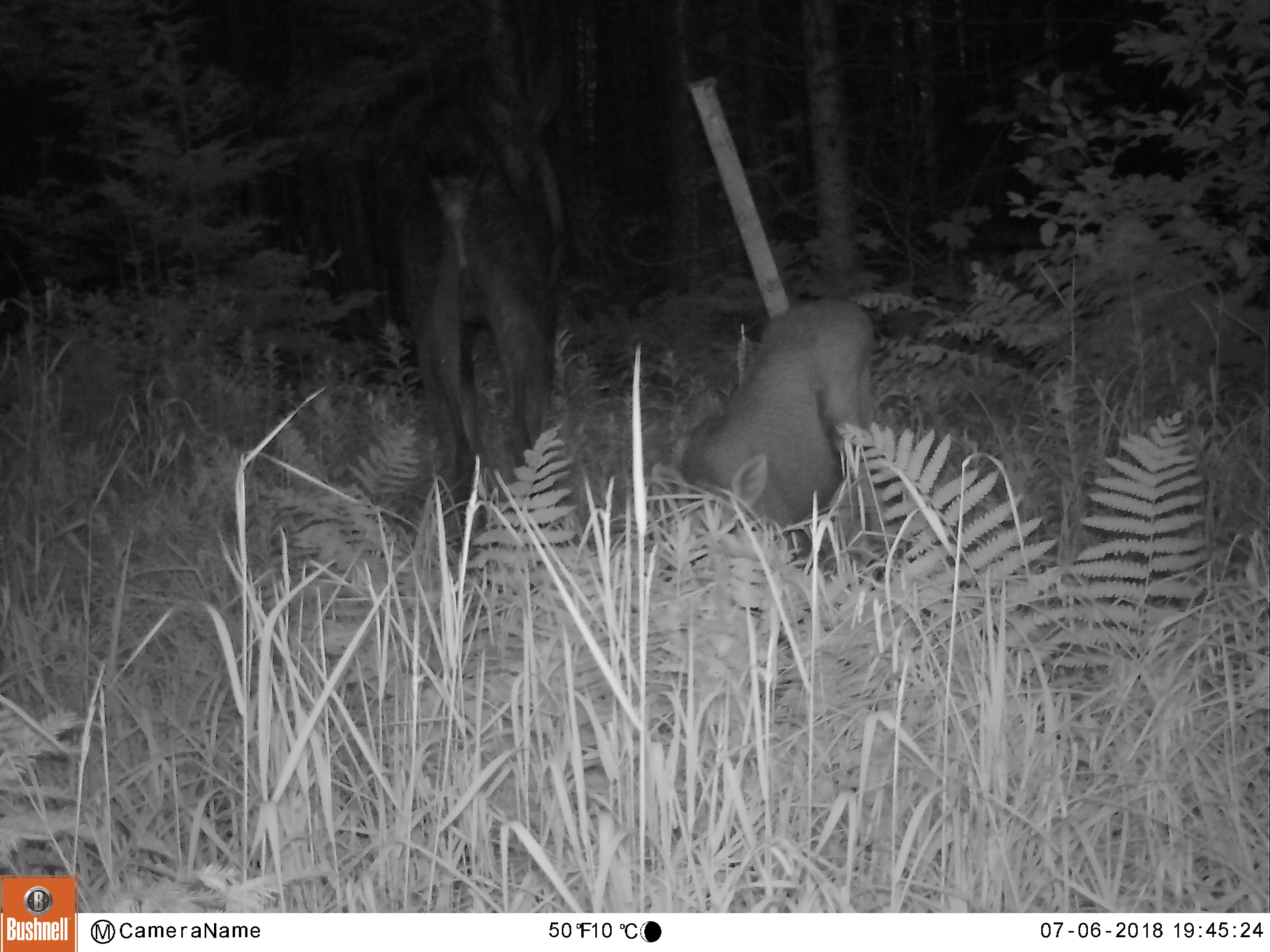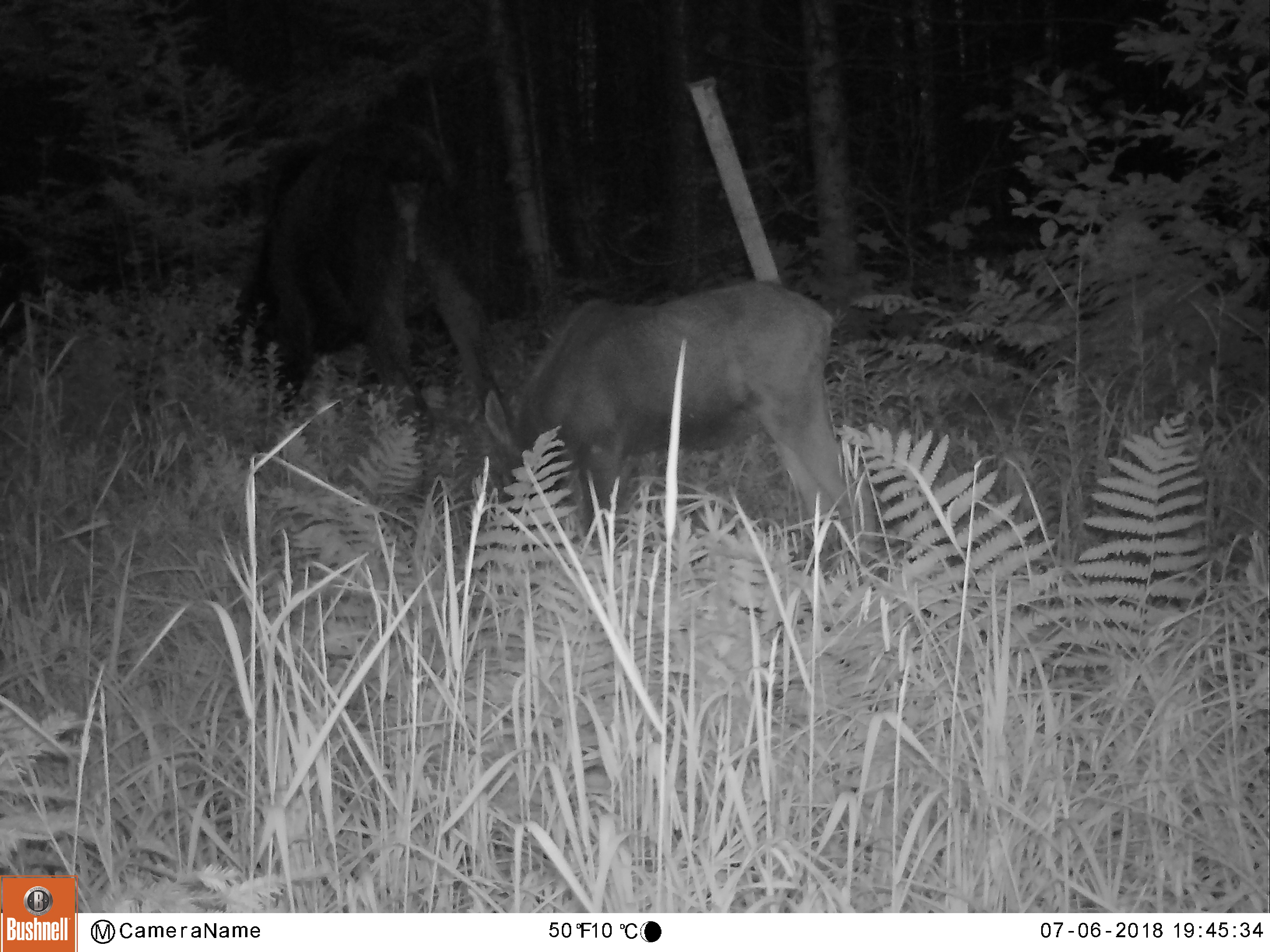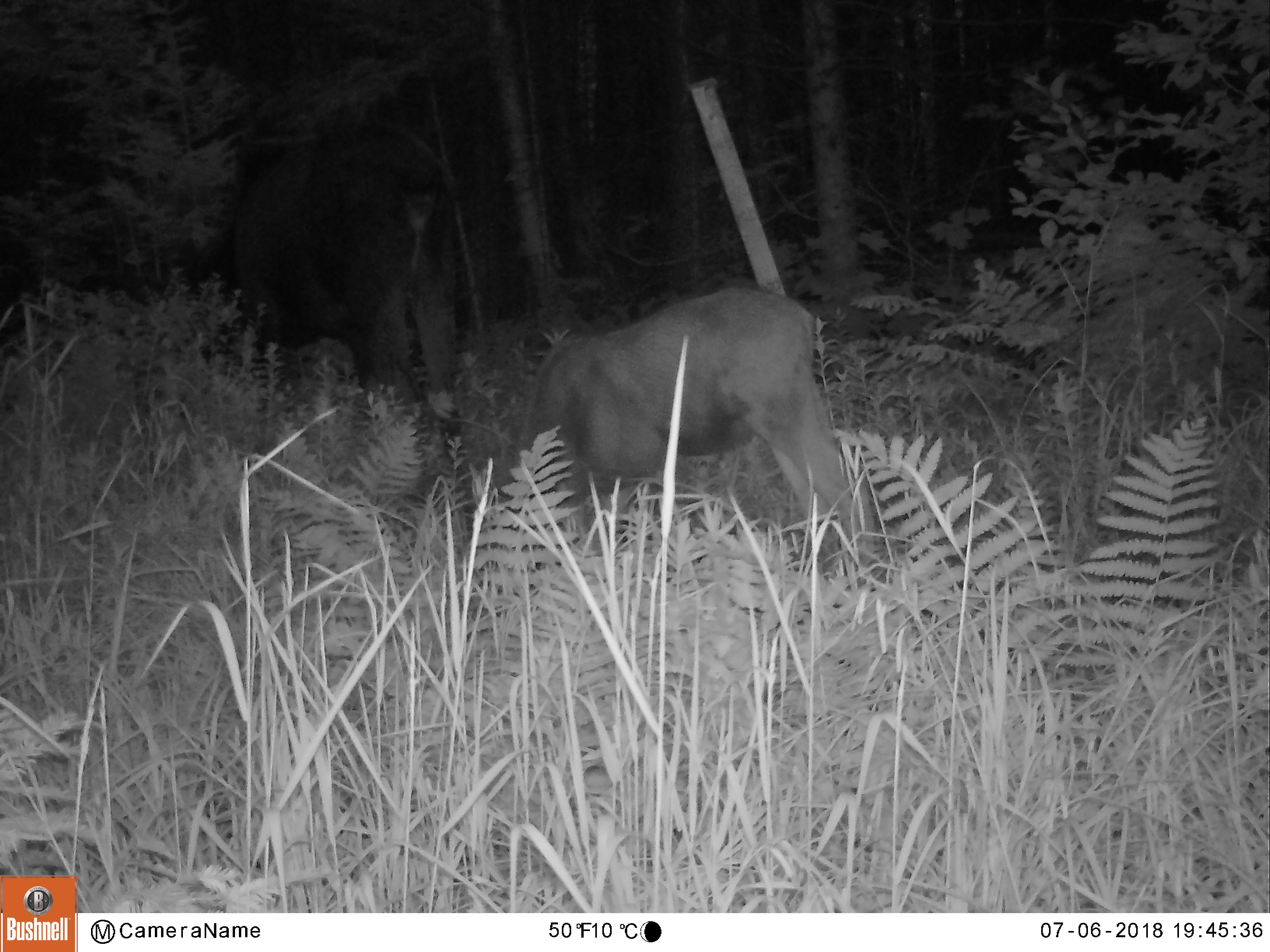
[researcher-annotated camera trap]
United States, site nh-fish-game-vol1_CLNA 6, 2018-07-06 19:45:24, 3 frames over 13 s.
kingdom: Animalia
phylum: Chordata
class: Mammalia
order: Artiodactyla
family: Cervidae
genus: Alces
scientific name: Alces alces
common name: moose